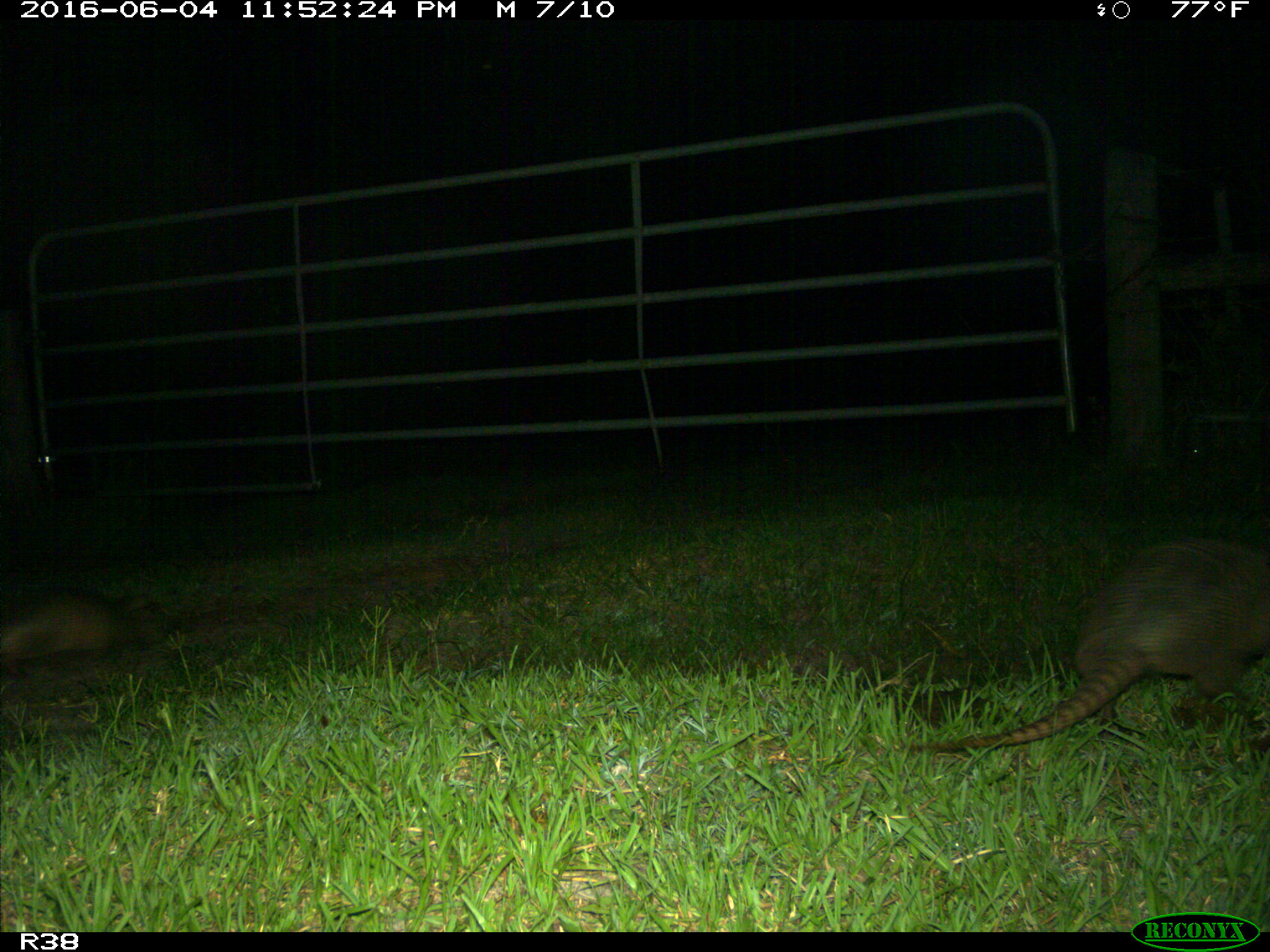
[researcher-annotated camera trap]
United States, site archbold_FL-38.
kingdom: Animalia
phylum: Chordata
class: Mammalia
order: Cingulata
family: Dasypodidae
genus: Dasypus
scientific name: Dasypus novemcinctus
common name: nine-banded armadillo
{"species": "Dasypus novemcinctus (nine-banded armadillo)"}